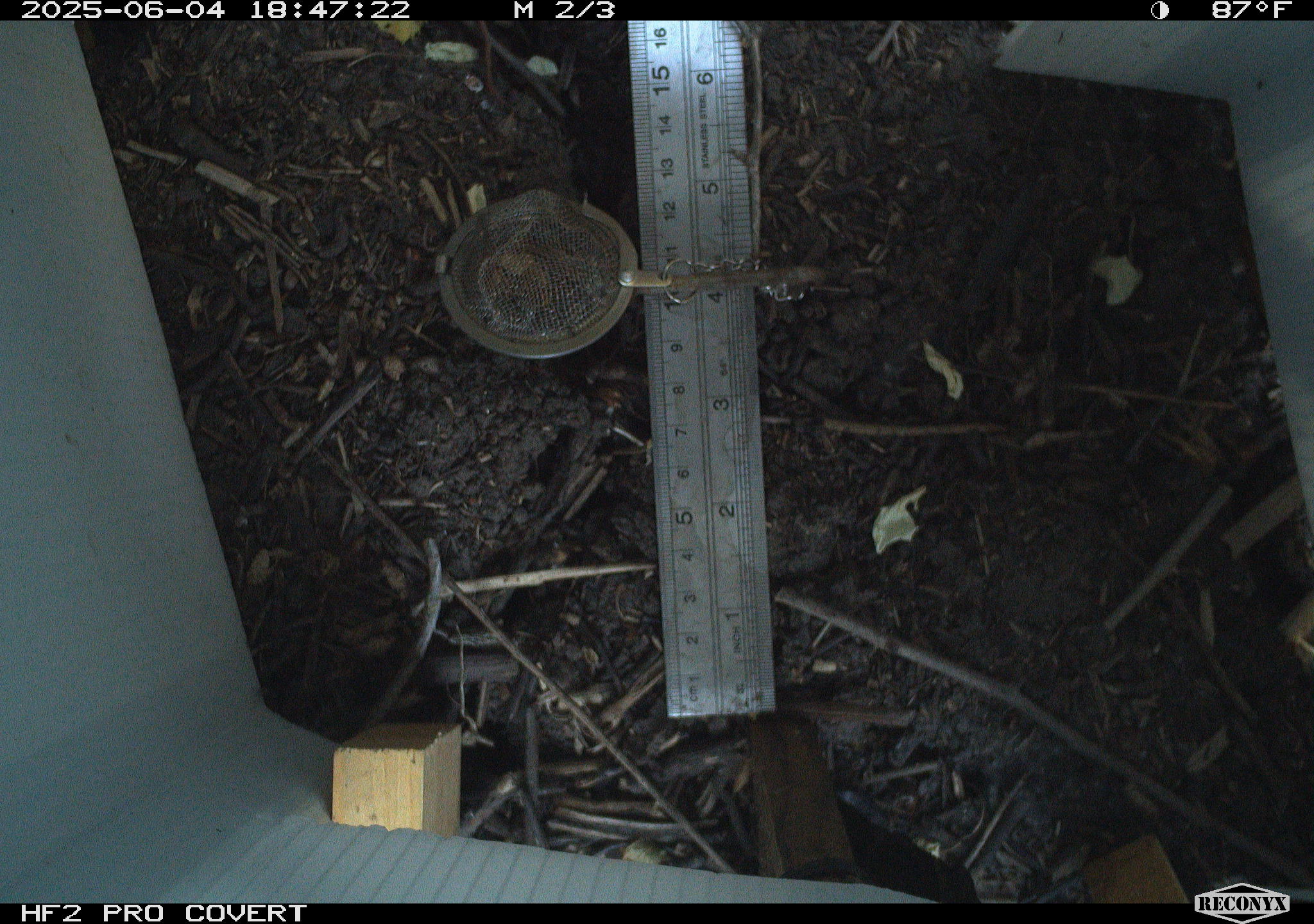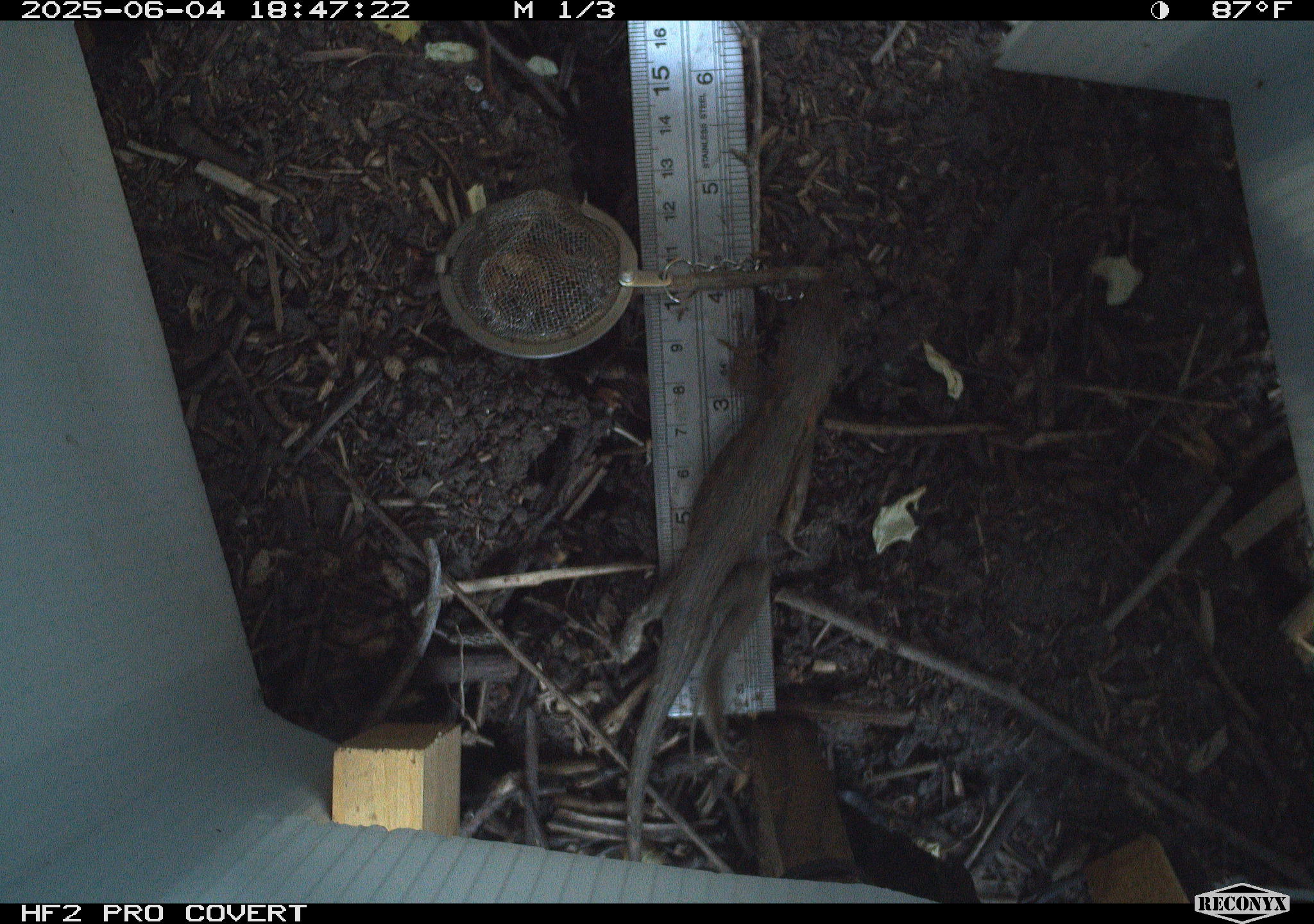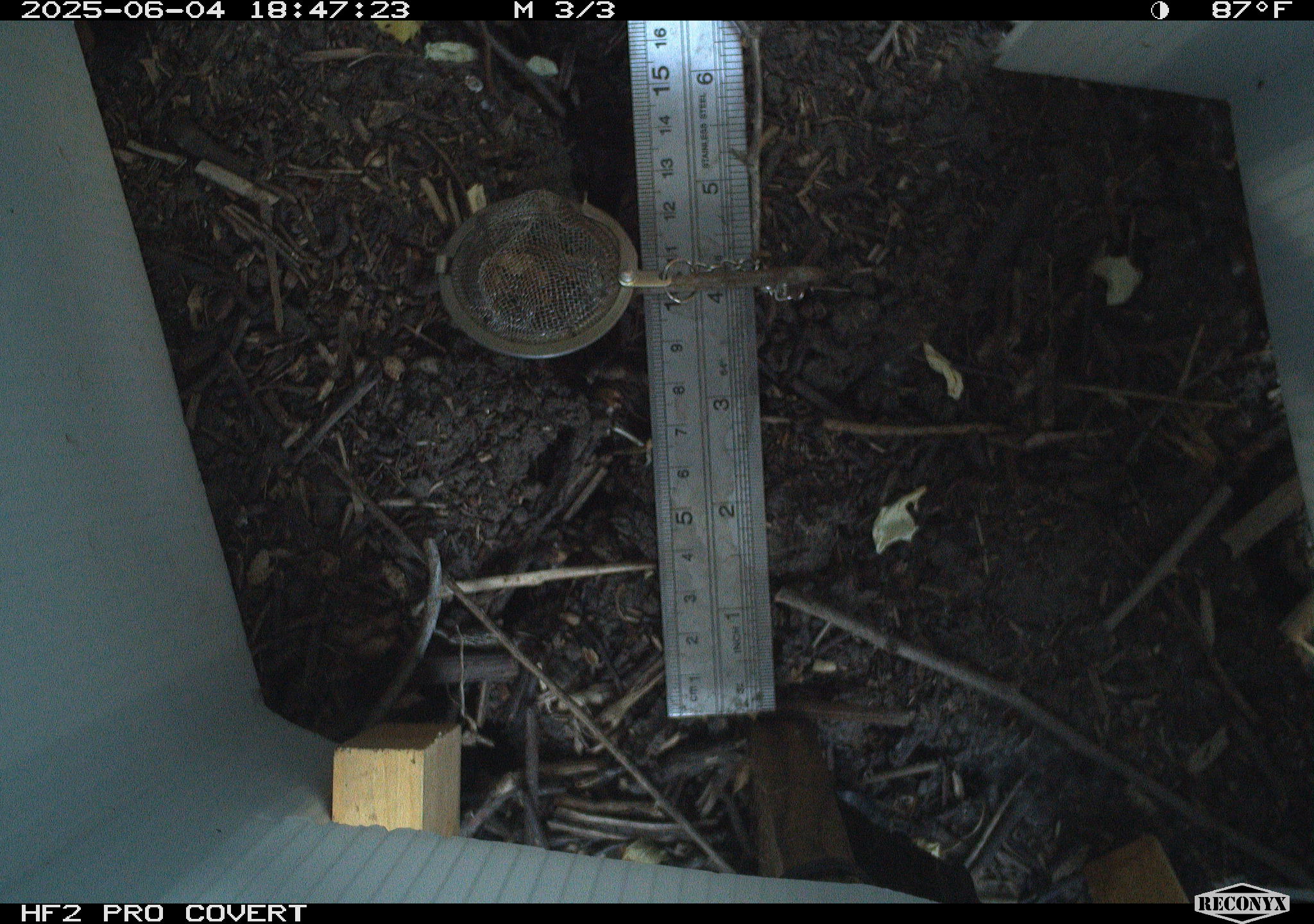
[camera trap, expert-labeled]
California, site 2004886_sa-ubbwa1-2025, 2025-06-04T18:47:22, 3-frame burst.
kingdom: Animalia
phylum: Chordata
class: Reptilia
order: Squamata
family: Phrynosomatidae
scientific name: Phrynosomatidae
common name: north american spiny lizards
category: sceloporus/uta species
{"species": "sceloporus/uta species (north american spiny lizards) (Phrynosomatidae)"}